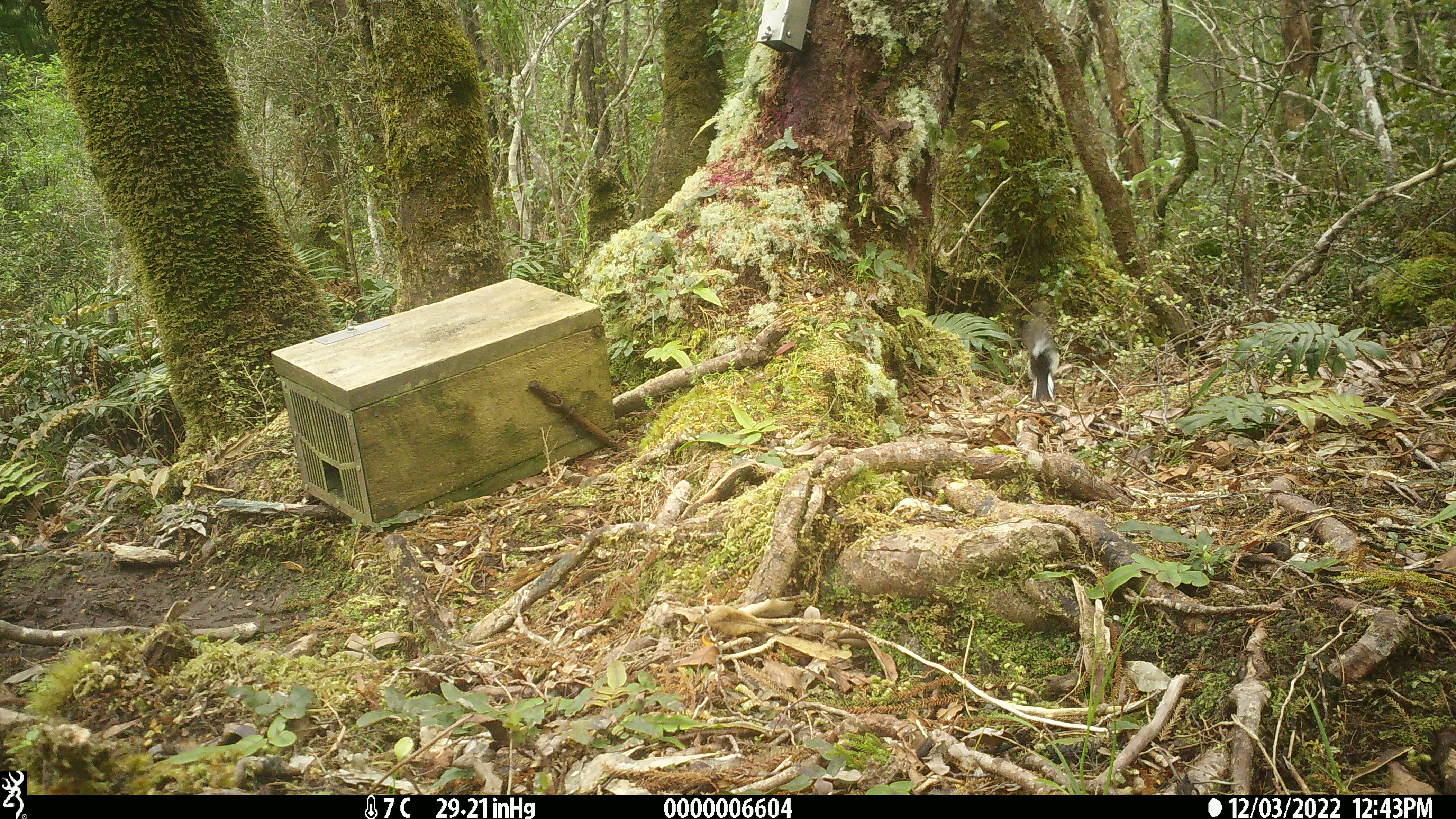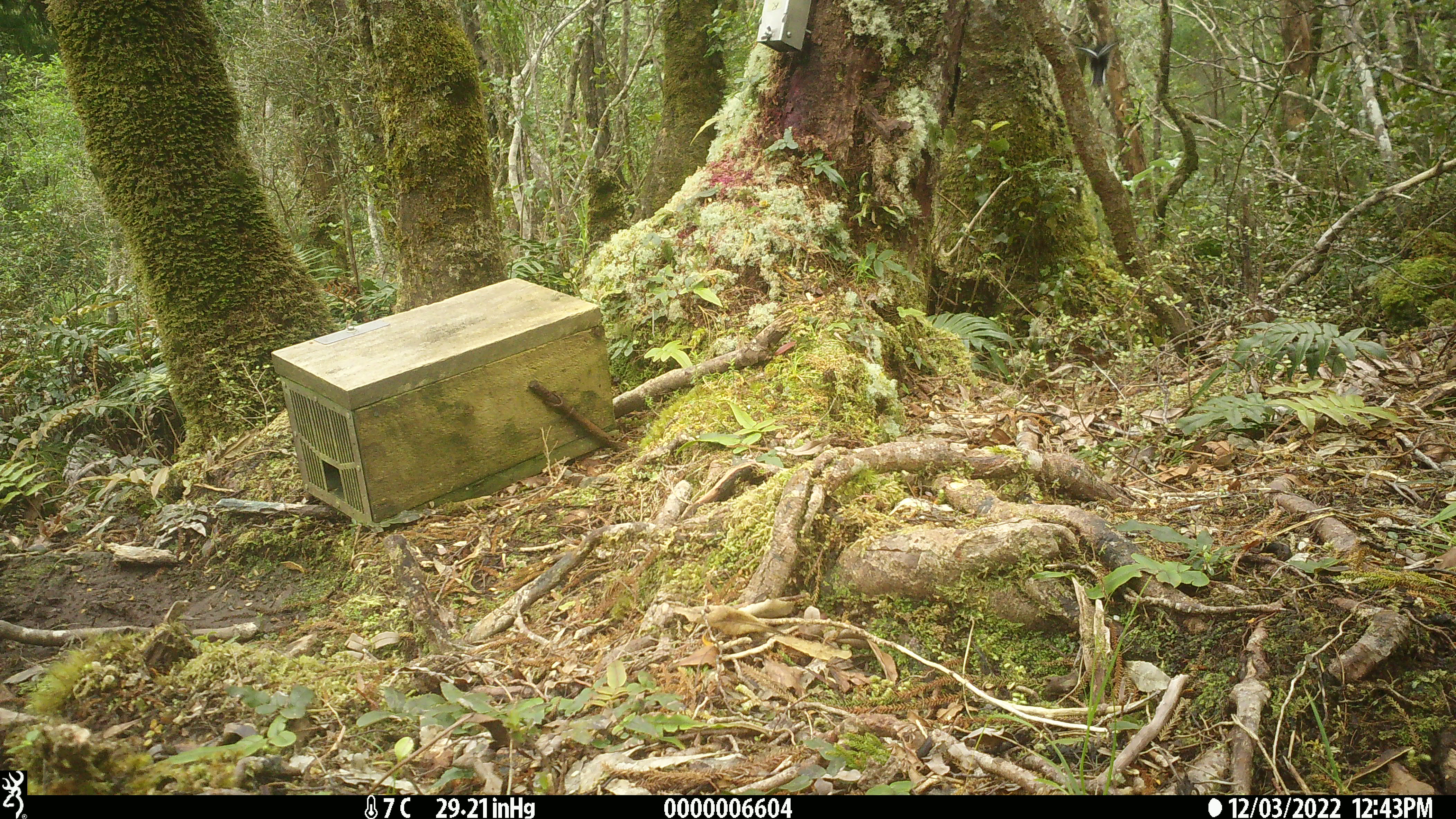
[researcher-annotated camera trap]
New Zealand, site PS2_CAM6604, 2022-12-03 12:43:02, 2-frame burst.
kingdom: Animalia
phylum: Chordata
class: Aves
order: Passeriformes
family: Acanthisittidae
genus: Acanthisitta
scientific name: Acanthisitta chloris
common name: rifleman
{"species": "rifleman (Acanthisitta chloris)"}